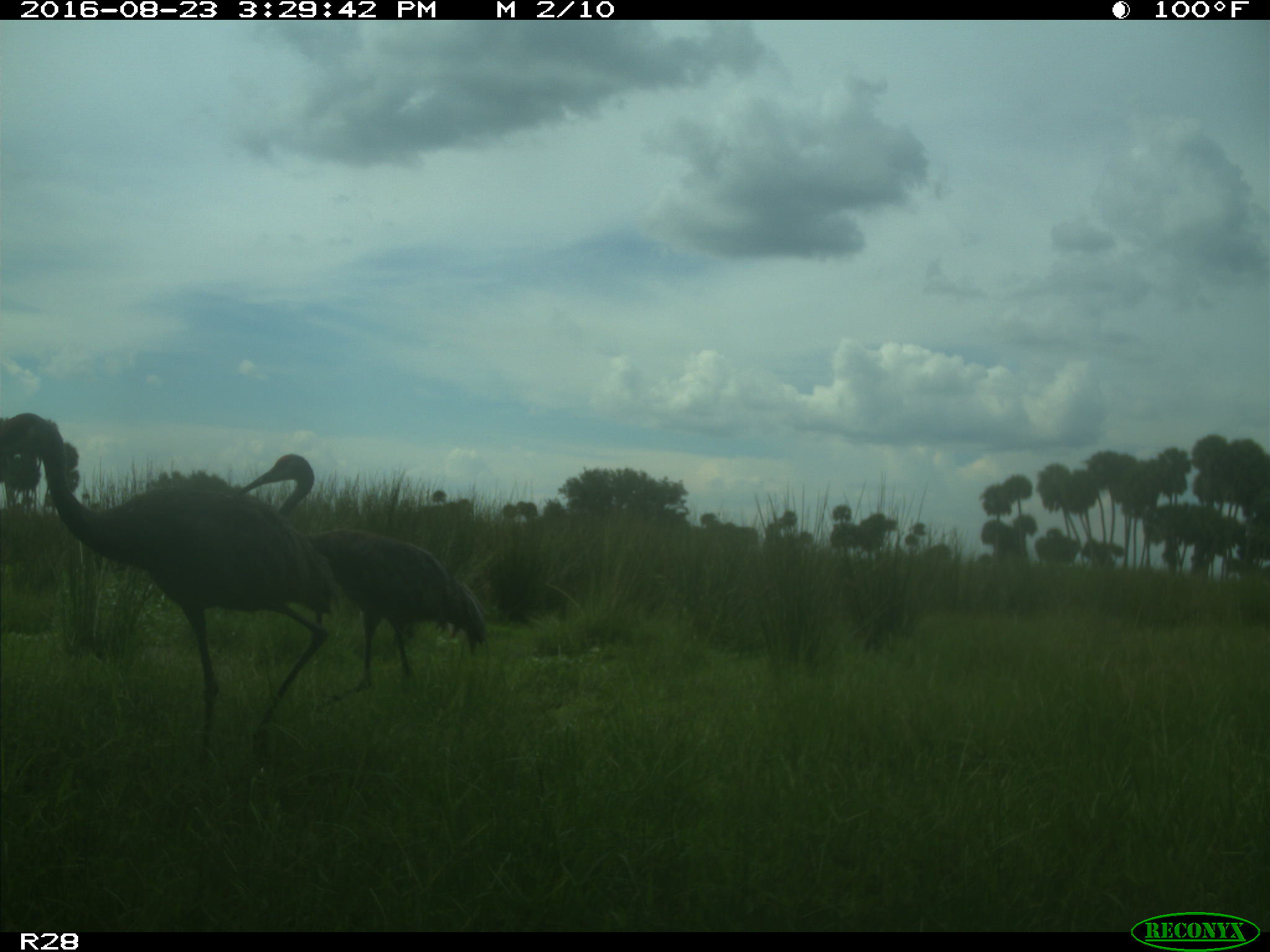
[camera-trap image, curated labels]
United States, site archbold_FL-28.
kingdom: Animalia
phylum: Chordata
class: Aves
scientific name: Aves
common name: birds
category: unidentified bird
Unidentified bird (birds) (Aves).